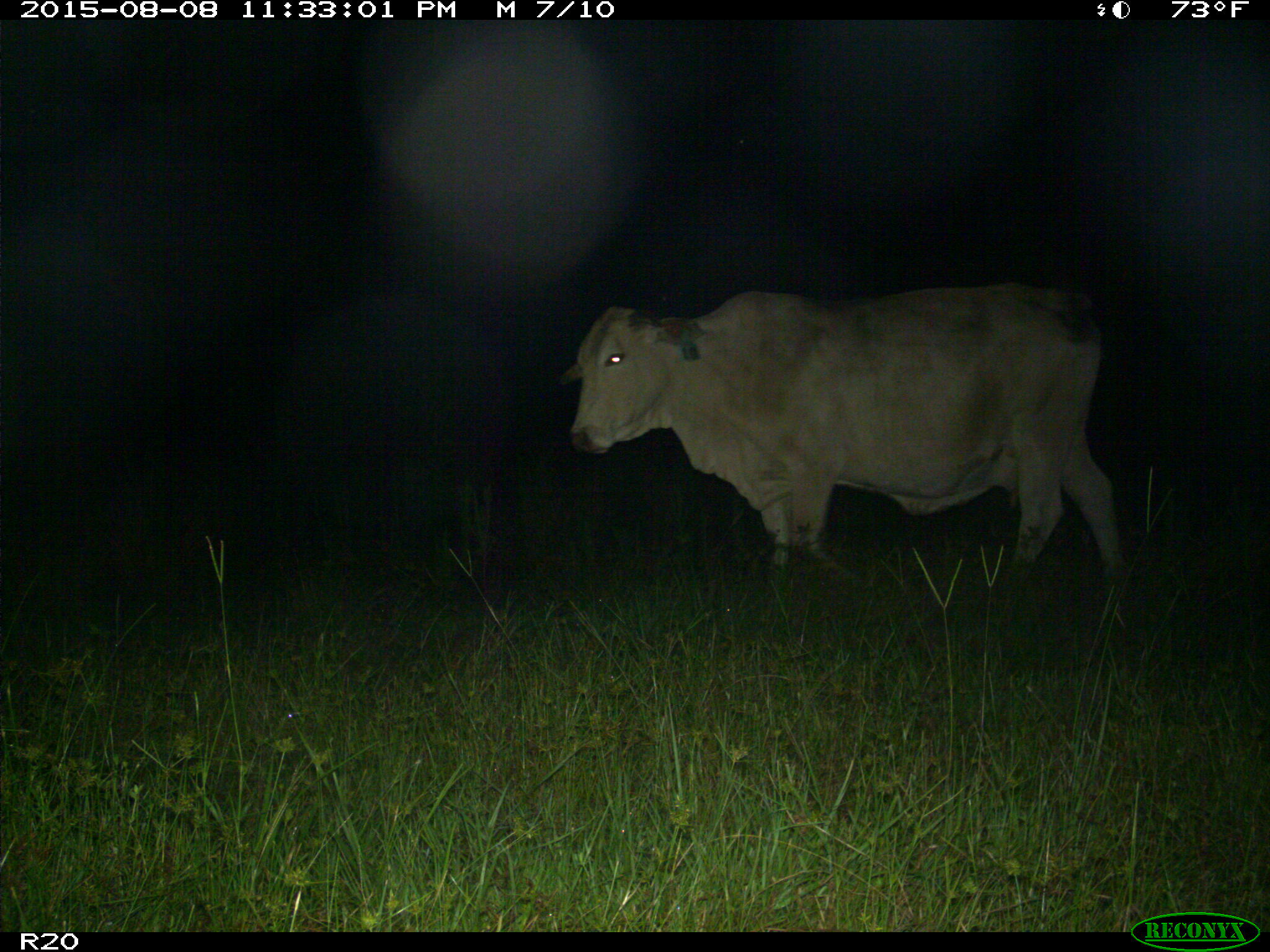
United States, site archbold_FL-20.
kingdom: Animalia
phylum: Chordata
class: Mammalia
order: Artiodactyla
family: Bovidae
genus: Bos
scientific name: Bos taurus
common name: domestic cow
Bos taurus (domestic cow).